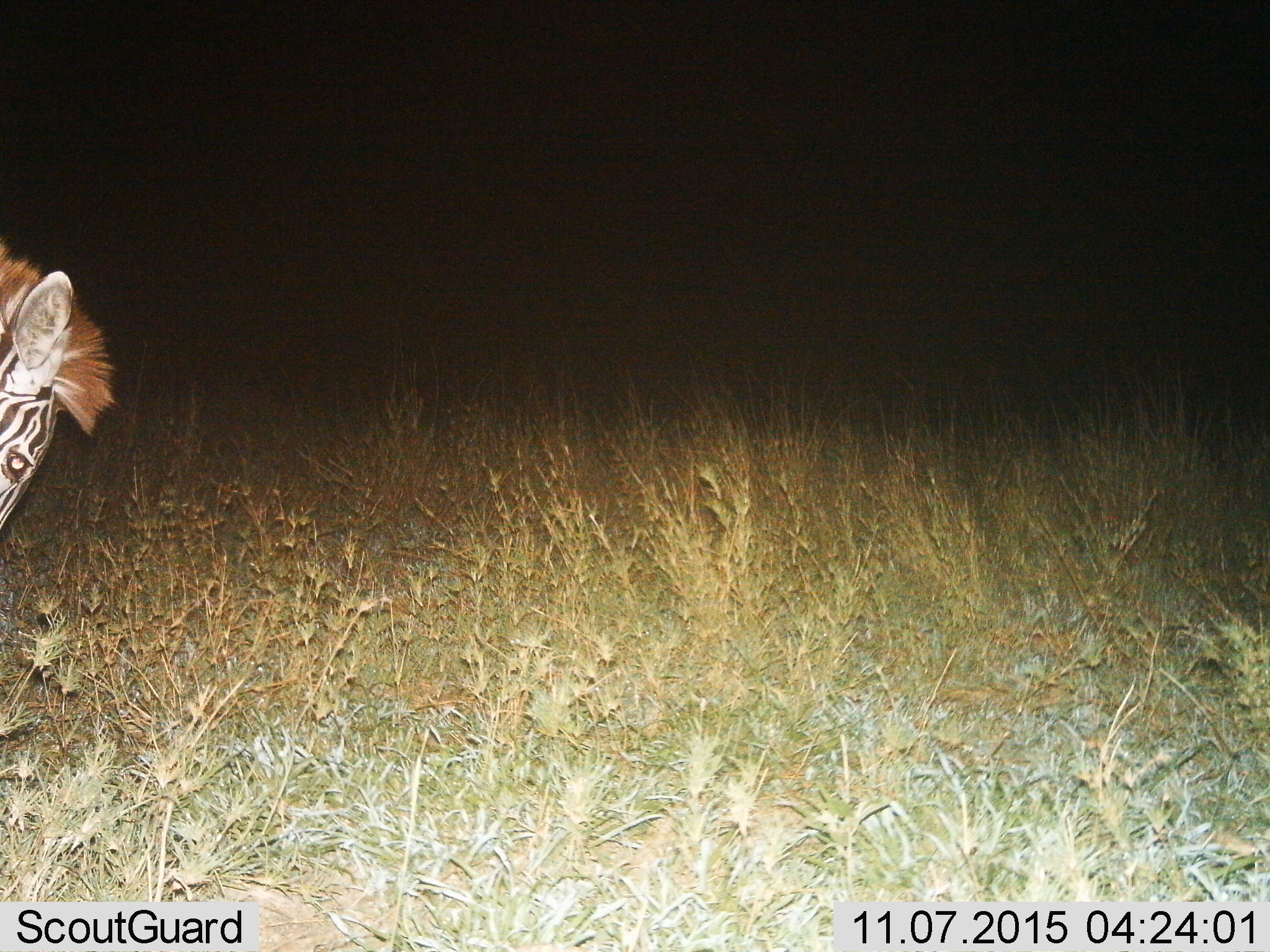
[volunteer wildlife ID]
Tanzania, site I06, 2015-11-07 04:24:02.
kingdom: Animalia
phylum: Chordata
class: Mammalia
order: Perissodactyla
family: Equidae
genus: Equus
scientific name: Equus quagga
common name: plains zebra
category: zebra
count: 1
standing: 60%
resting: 0%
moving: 10%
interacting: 0%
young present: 0%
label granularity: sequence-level